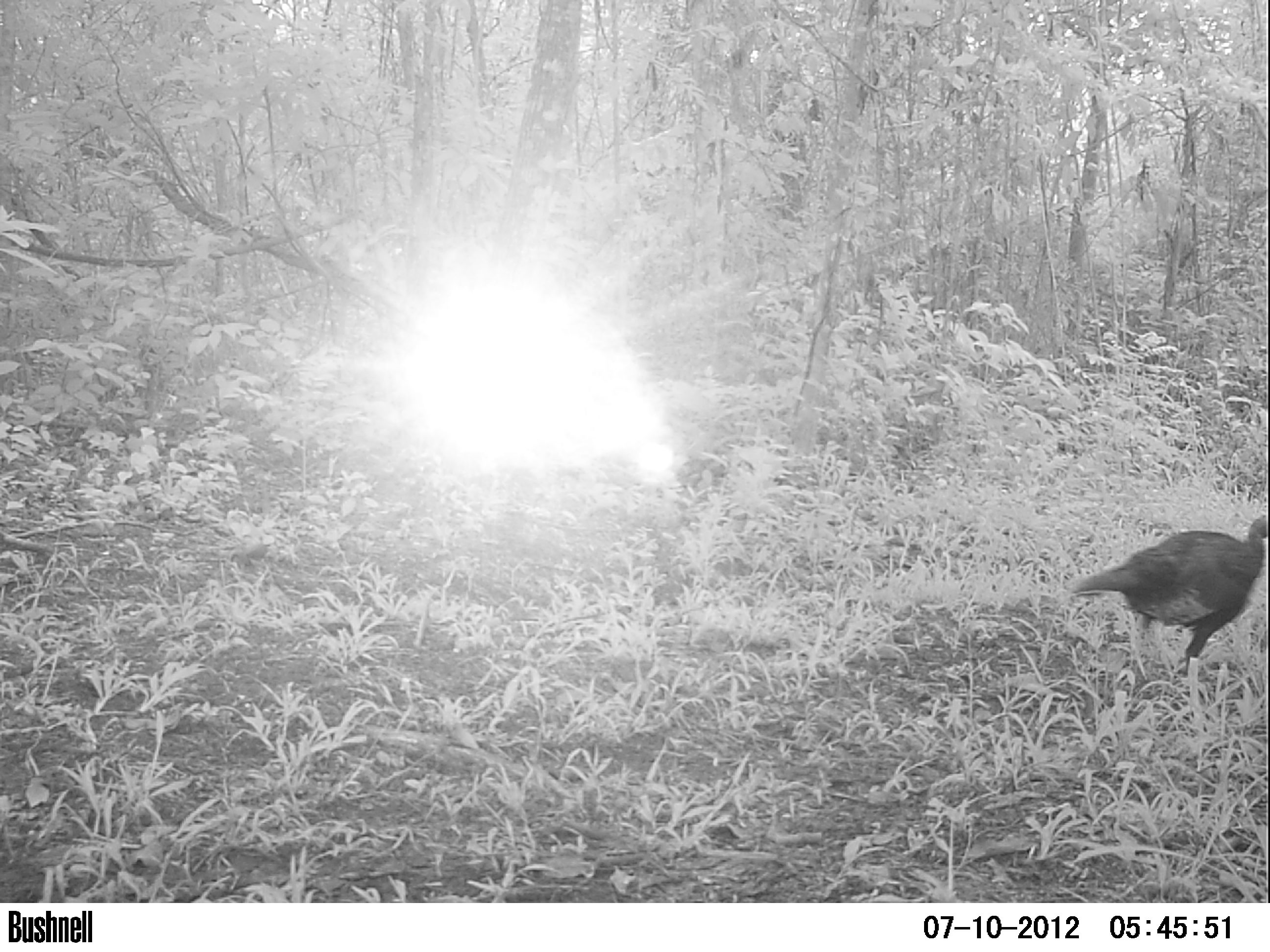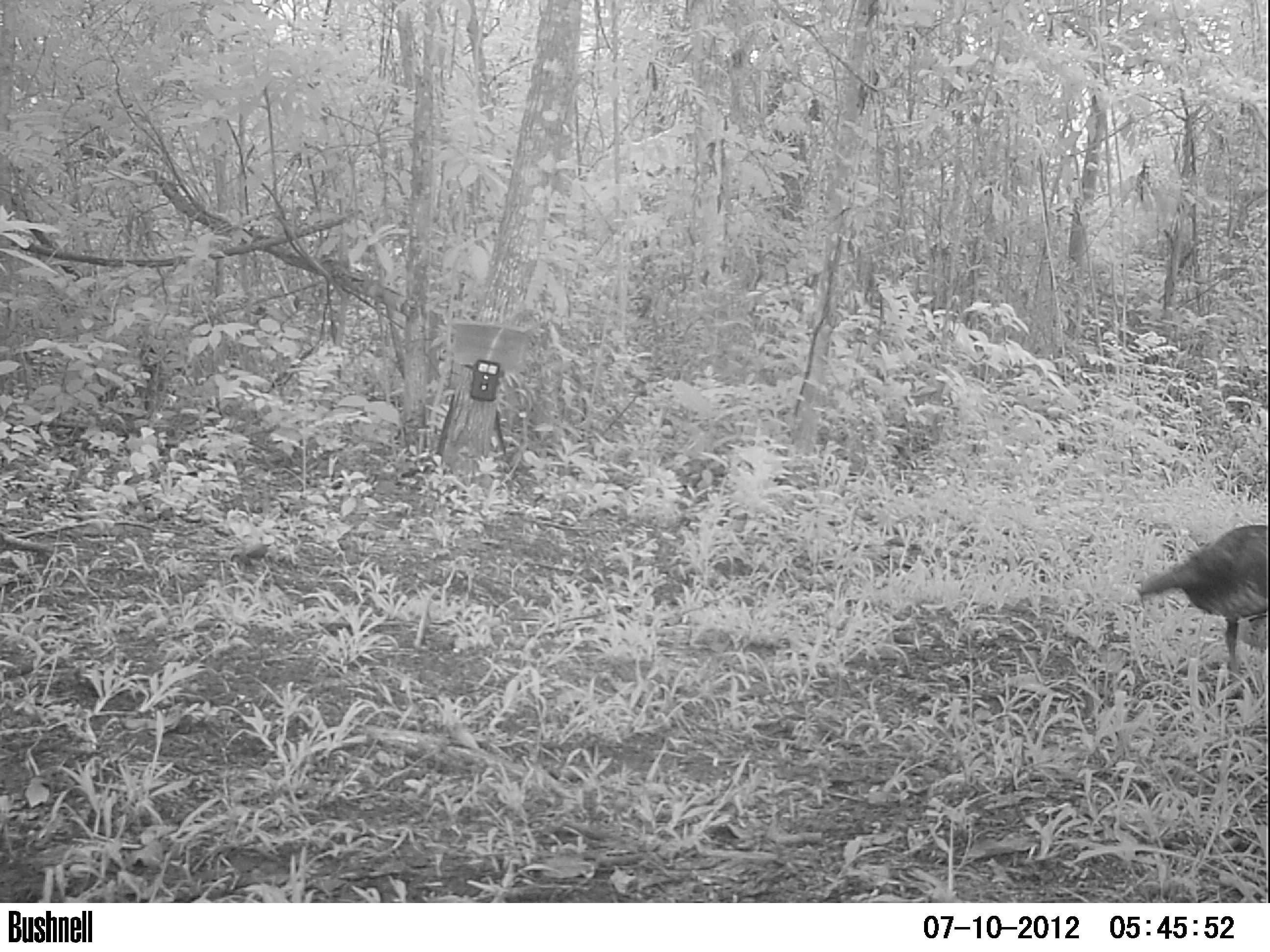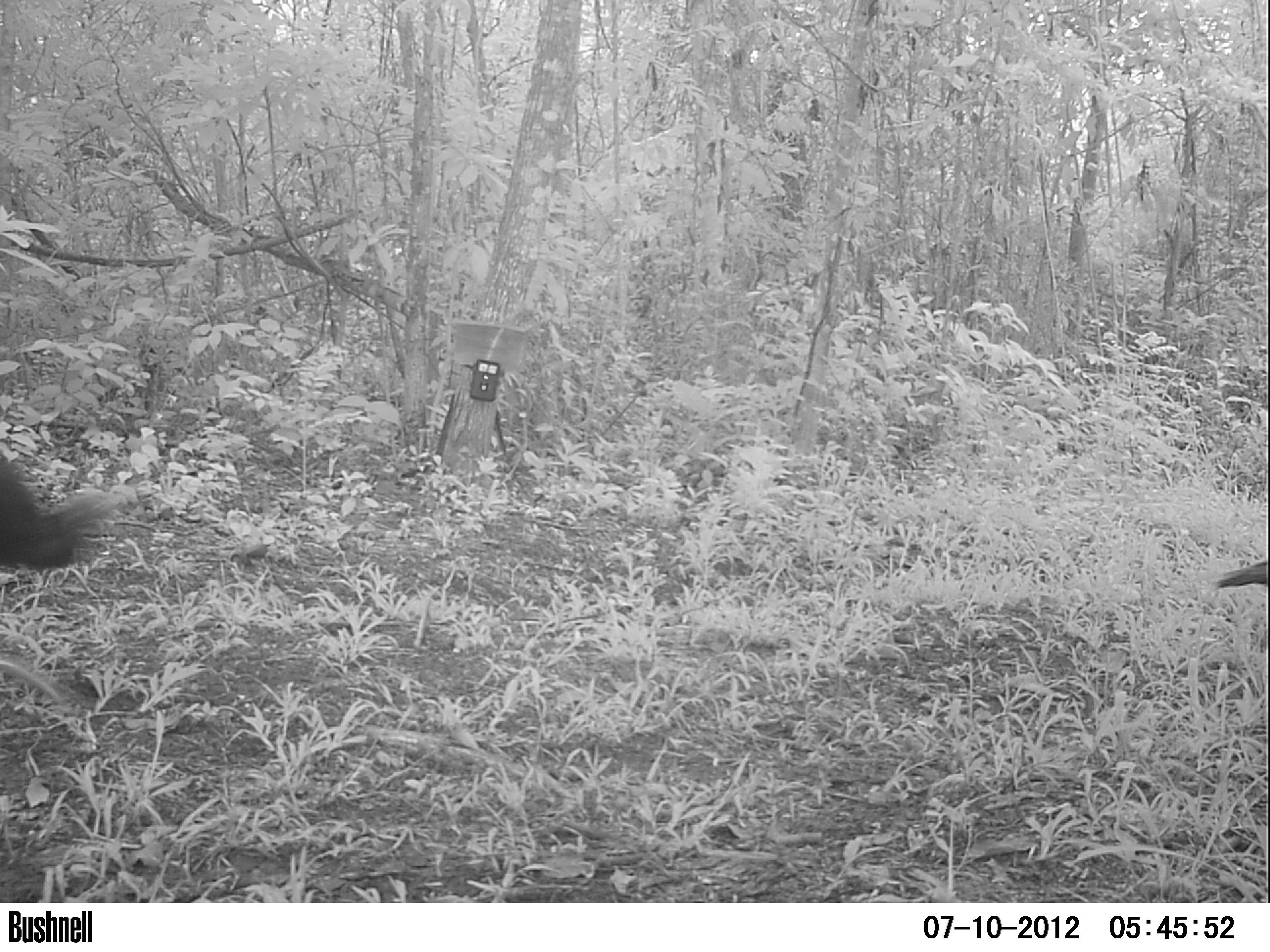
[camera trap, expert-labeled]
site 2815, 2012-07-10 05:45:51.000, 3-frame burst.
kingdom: Animalia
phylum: Chordata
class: Aves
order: Galliformes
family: Phasianidae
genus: Meleagris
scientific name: Meleagris ocellata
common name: ocellated turkey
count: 2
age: adult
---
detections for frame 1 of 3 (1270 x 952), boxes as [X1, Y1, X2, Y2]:
meleagris ocellata: [1065, 513, 1270, 676]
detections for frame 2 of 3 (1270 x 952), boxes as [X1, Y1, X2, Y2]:
meleagris ocellata: [1136, 524, 1268, 682]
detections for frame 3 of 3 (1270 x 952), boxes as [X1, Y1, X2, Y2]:
meleagris ocellata: [0, 446, 123, 577]; [1213, 559, 1268, 589]